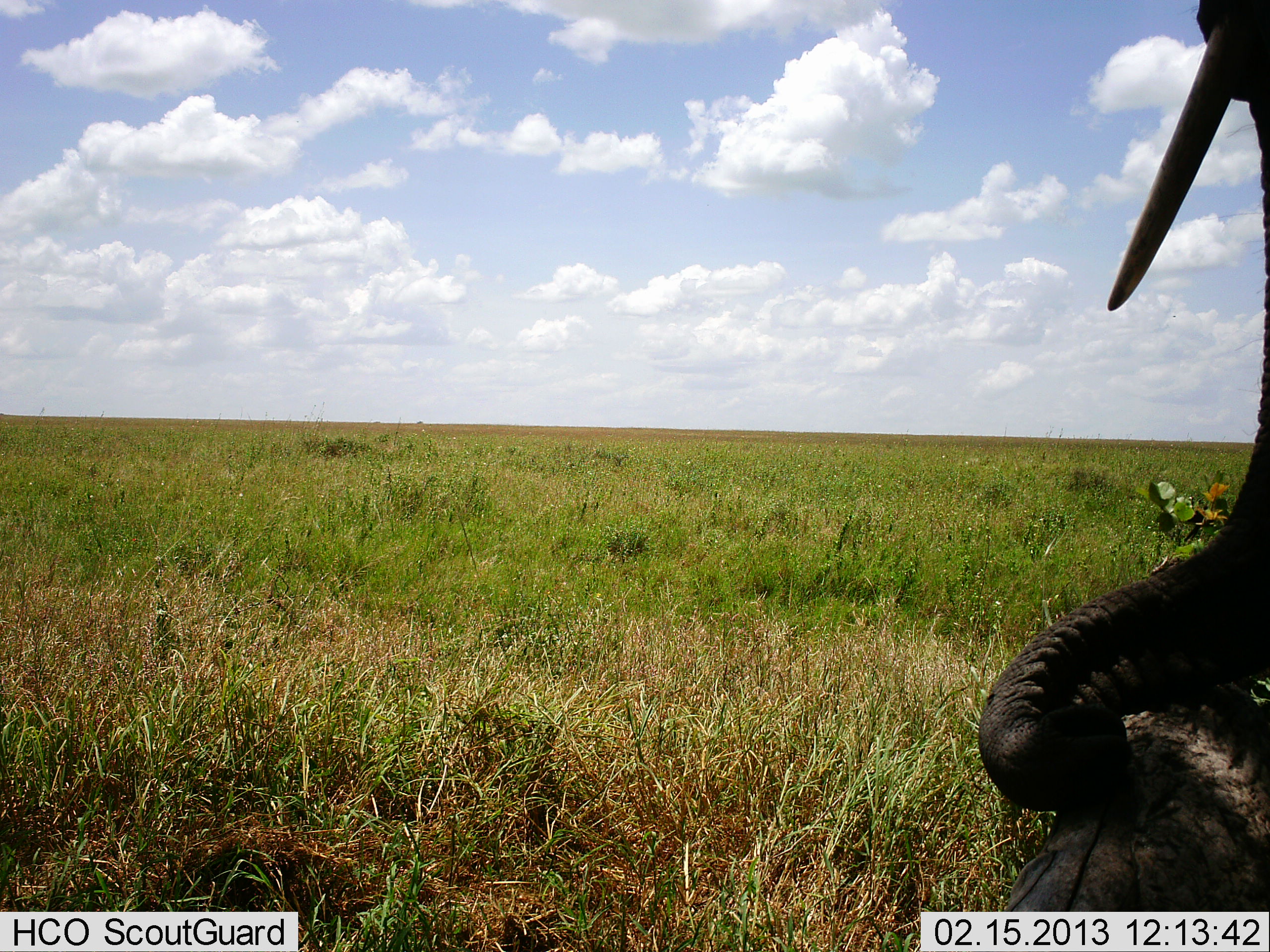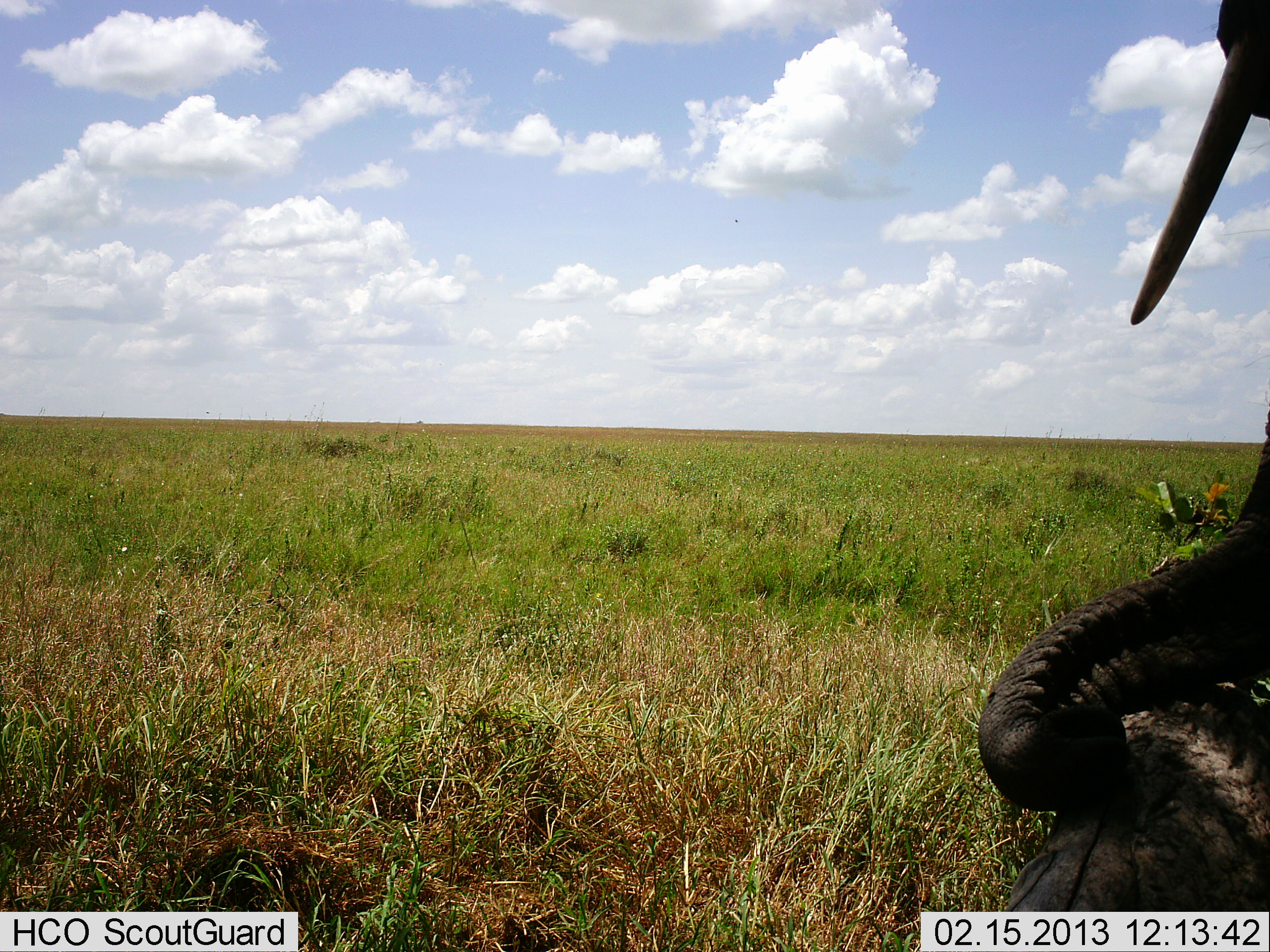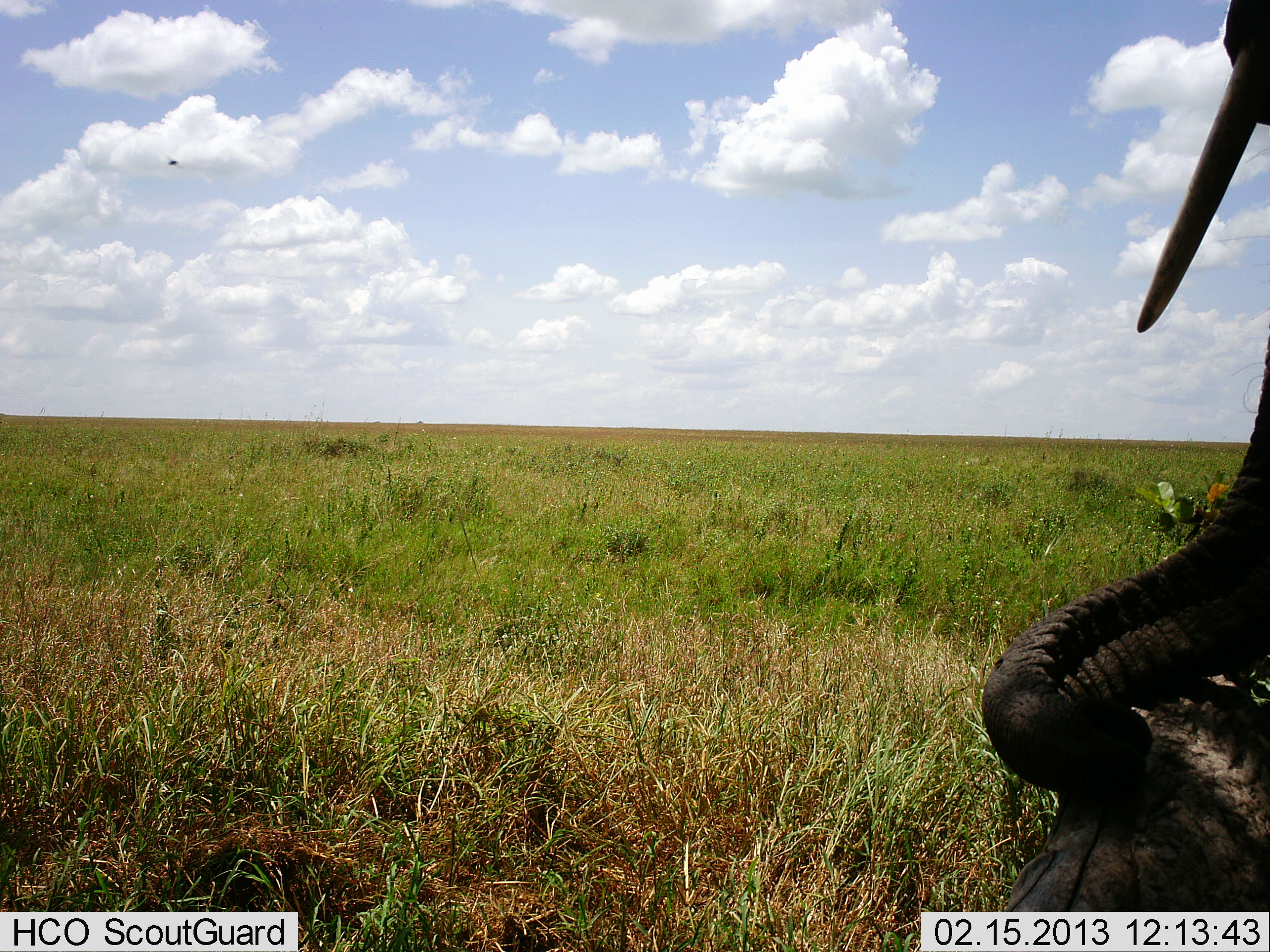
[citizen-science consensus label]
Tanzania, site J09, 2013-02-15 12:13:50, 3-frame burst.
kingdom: Animalia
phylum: Chordata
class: Mammalia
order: Proboscidea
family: Elephantidae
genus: Loxodonta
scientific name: Loxodonta africana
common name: african bush elephant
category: elephant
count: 1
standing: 68%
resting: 14%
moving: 9%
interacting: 9%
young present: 0%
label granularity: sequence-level